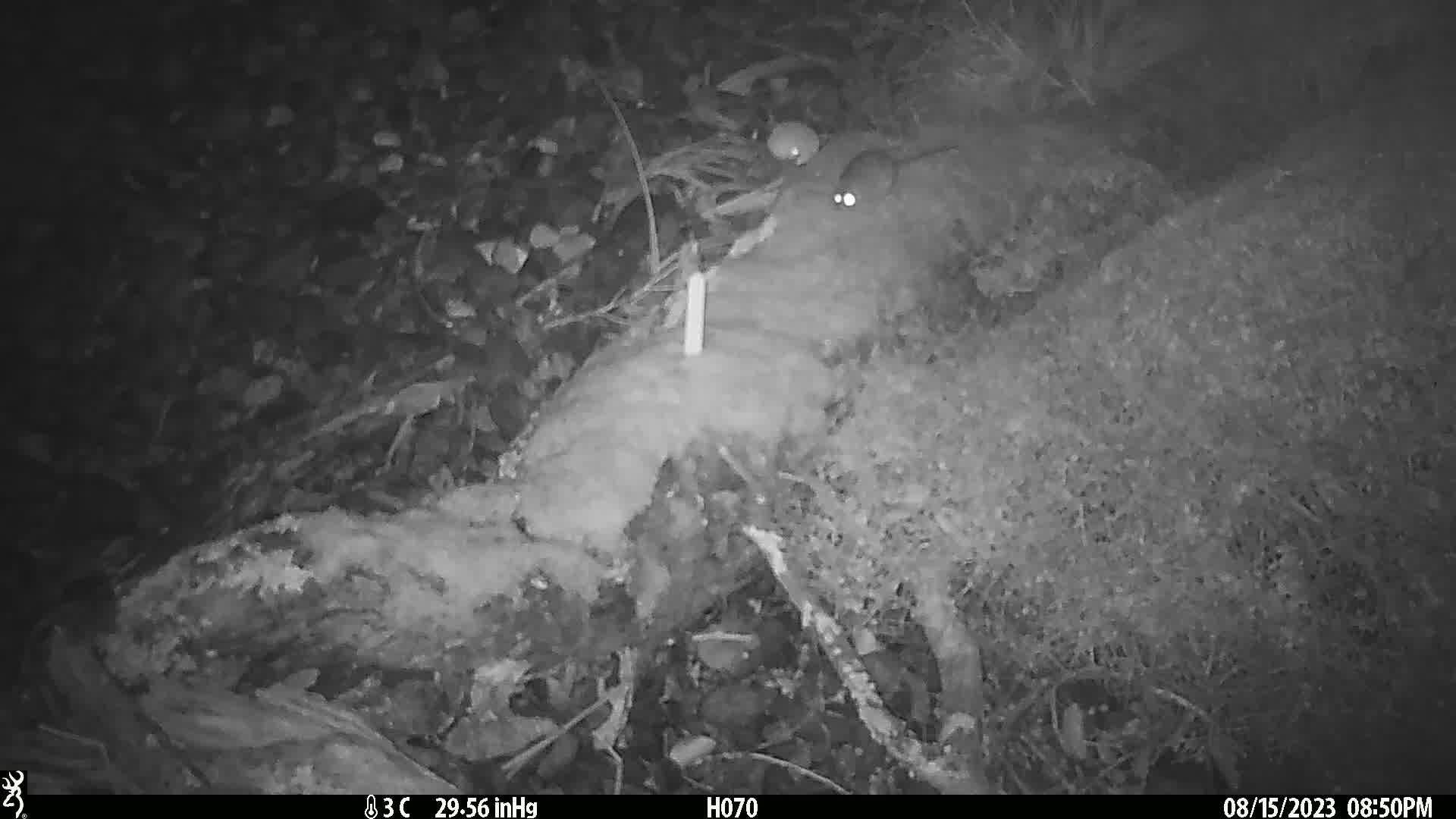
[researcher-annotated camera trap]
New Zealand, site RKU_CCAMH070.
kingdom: Animalia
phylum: Chordata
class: Mammalia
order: Rodentia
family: Muridae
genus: Rattus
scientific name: Rattus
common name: rat